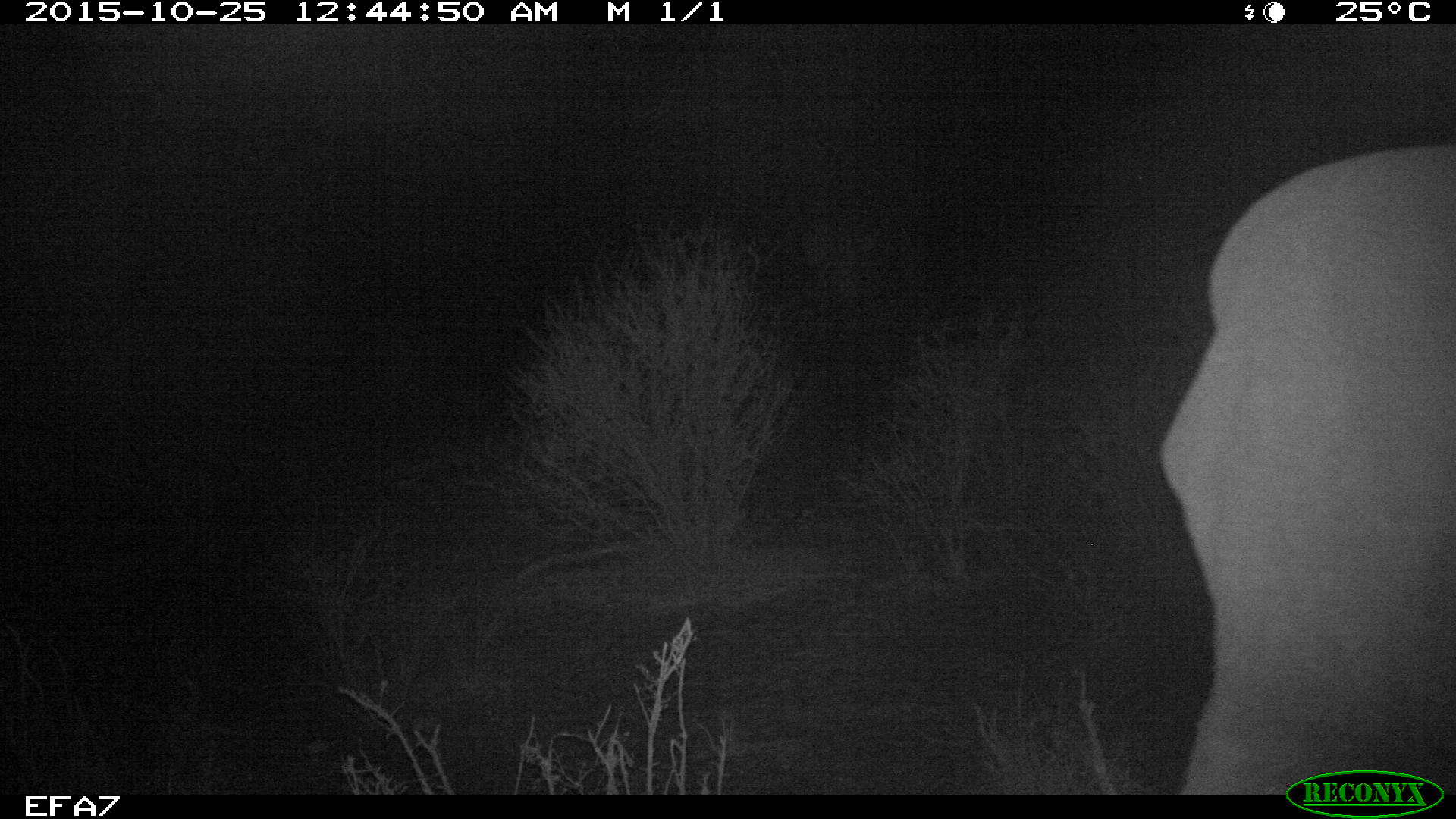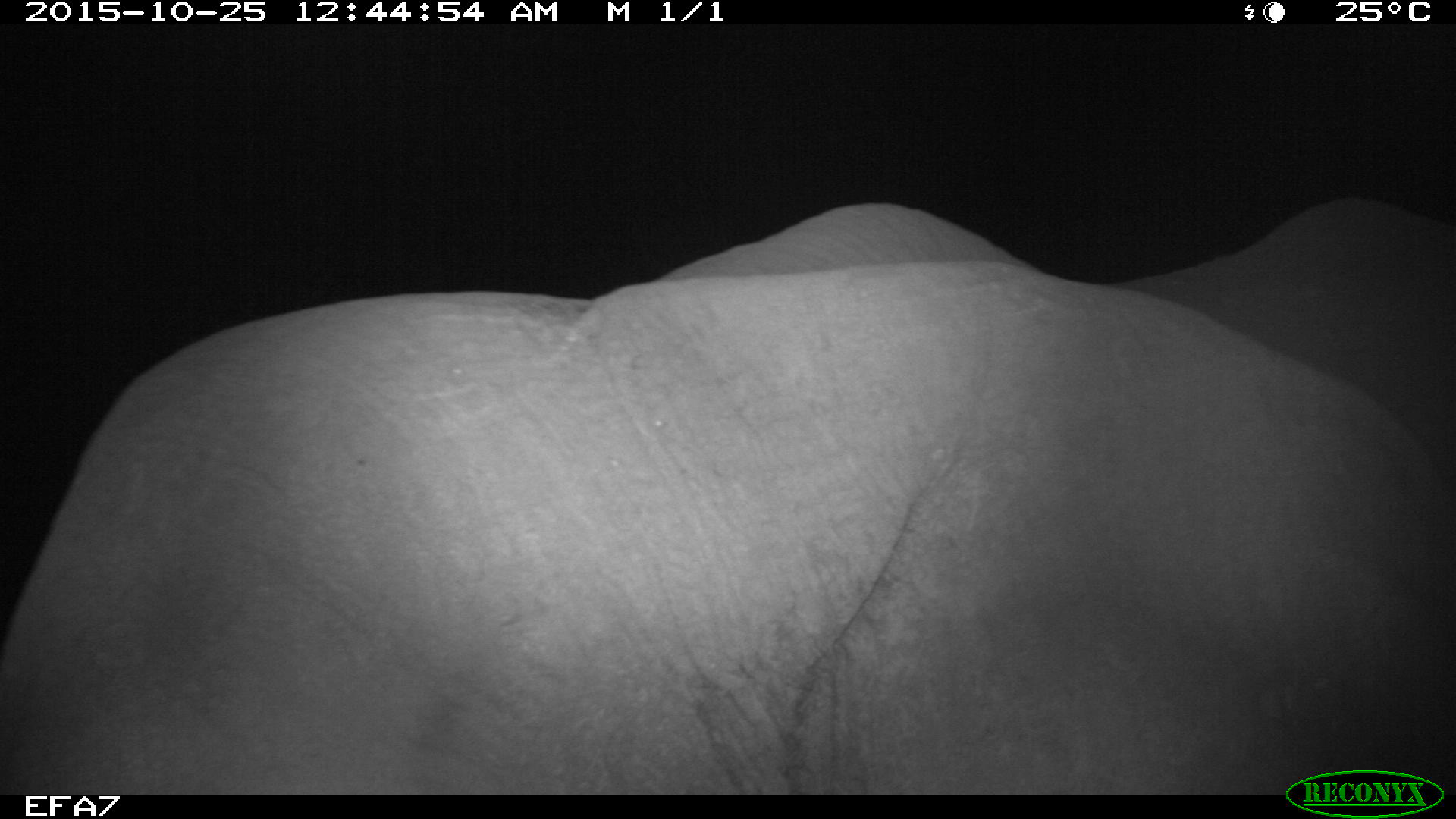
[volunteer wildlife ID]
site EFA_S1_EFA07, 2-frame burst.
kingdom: Animalia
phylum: Chordata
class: Mammalia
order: Proboscidea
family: Elephantidae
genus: Loxodonta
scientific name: Loxodonta africana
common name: african bush elephant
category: elephant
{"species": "elephant (african bush elephant) (Loxodonta africana)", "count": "1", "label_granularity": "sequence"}